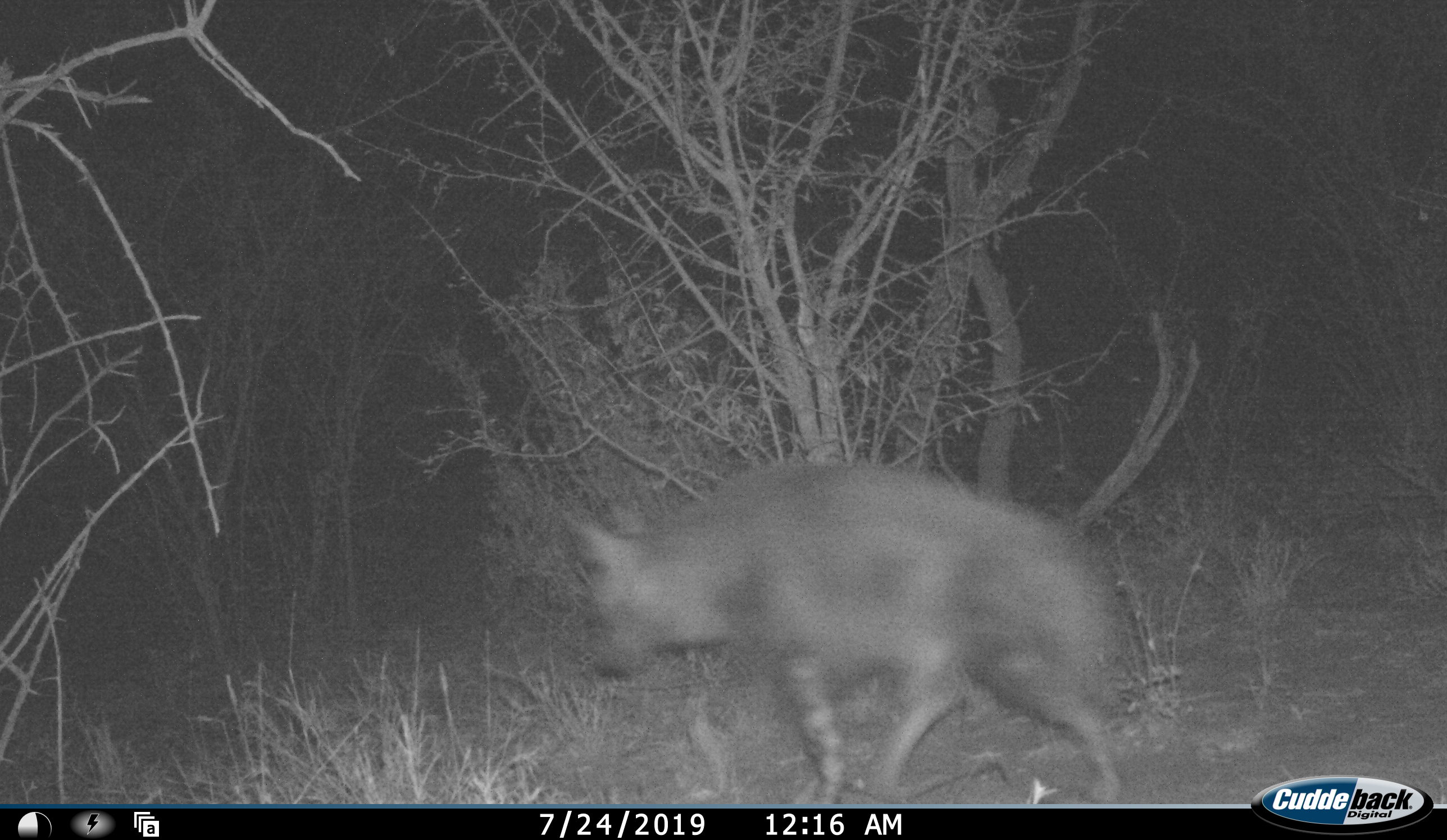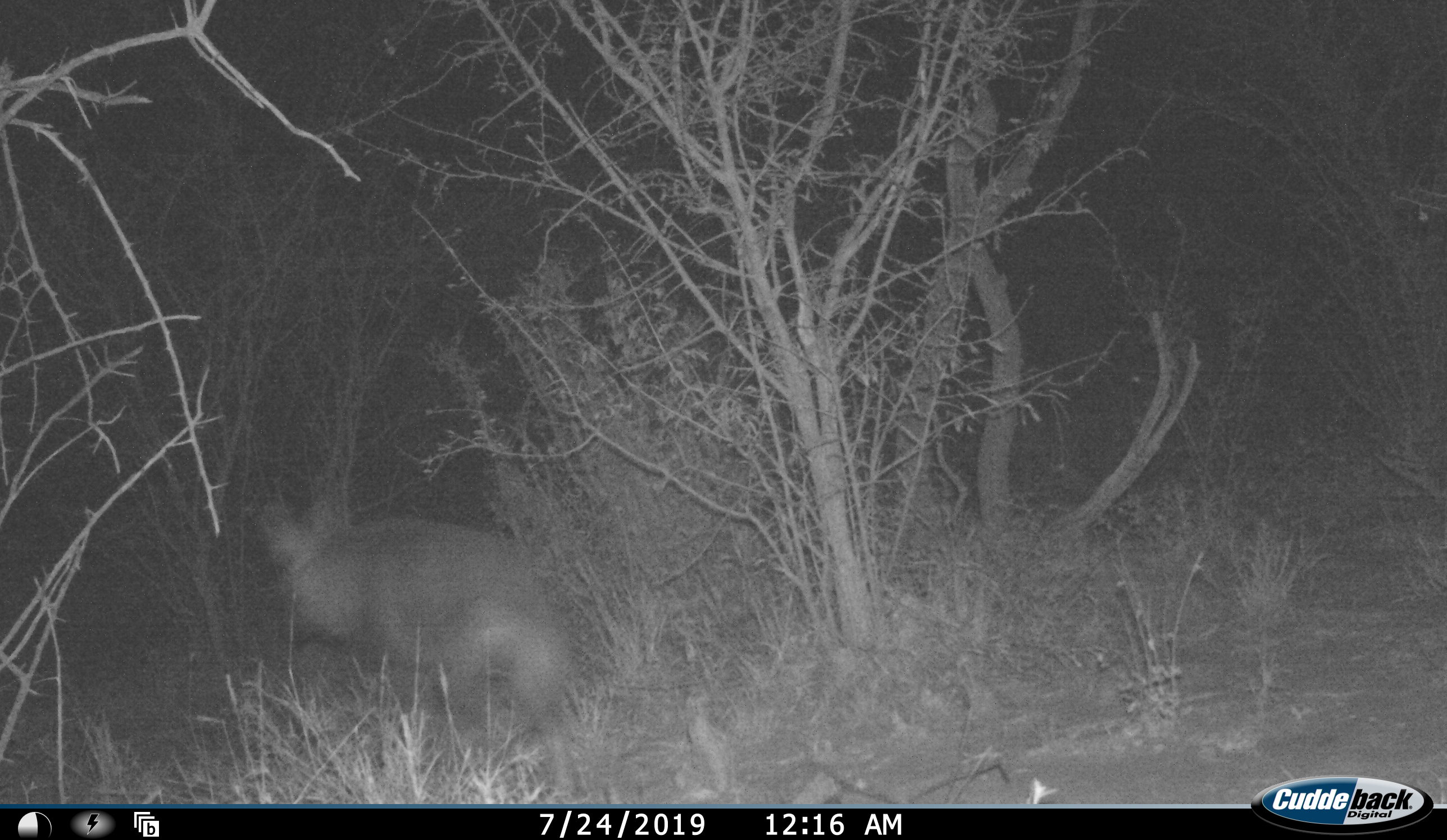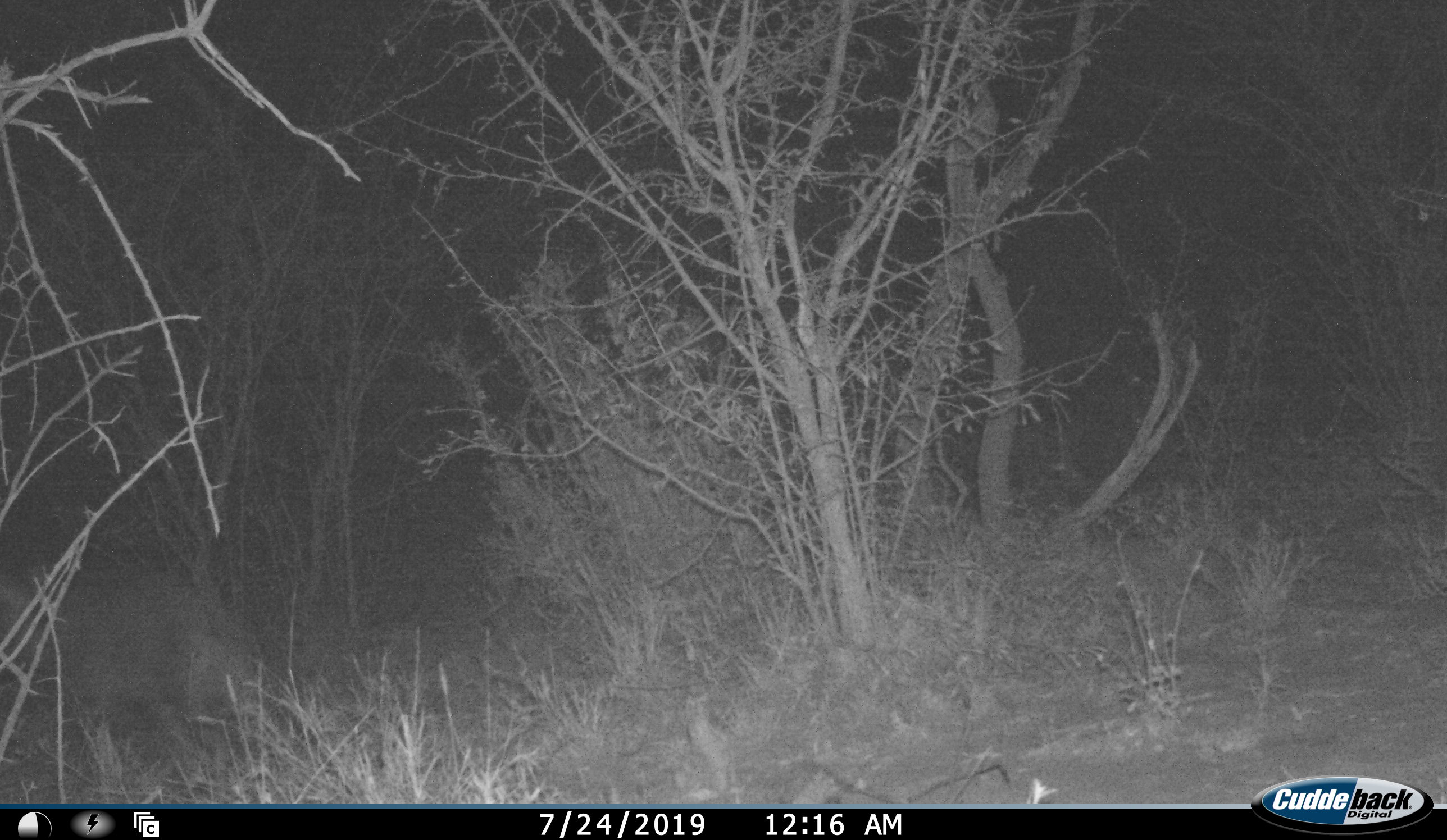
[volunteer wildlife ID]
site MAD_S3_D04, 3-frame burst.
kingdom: Animalia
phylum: Chordata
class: Mammalia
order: Carnivora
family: Hyaenidae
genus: Parahyaena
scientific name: Parahyaena brunnea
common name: brown hyena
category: hyenabrown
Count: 1.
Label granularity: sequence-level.